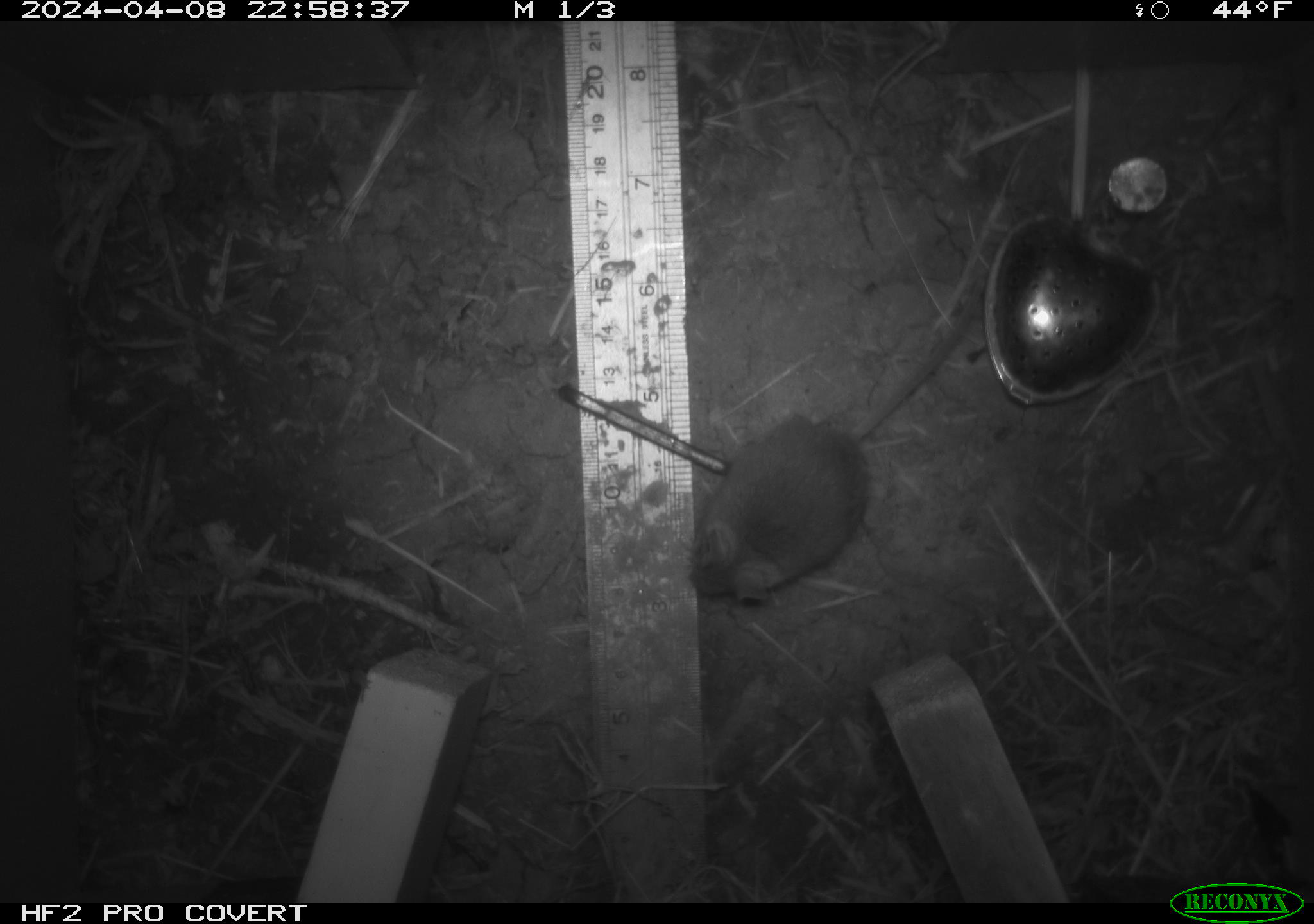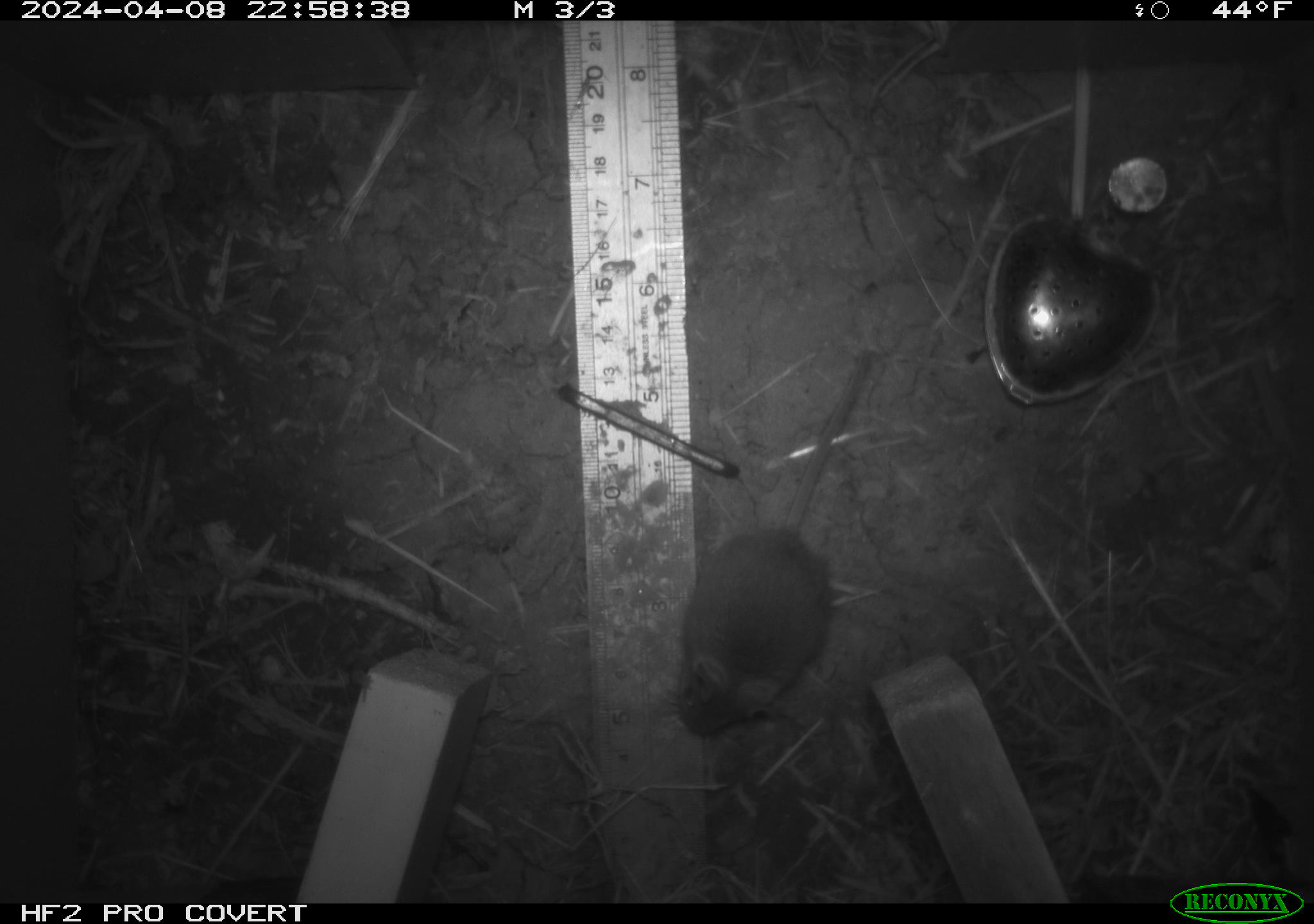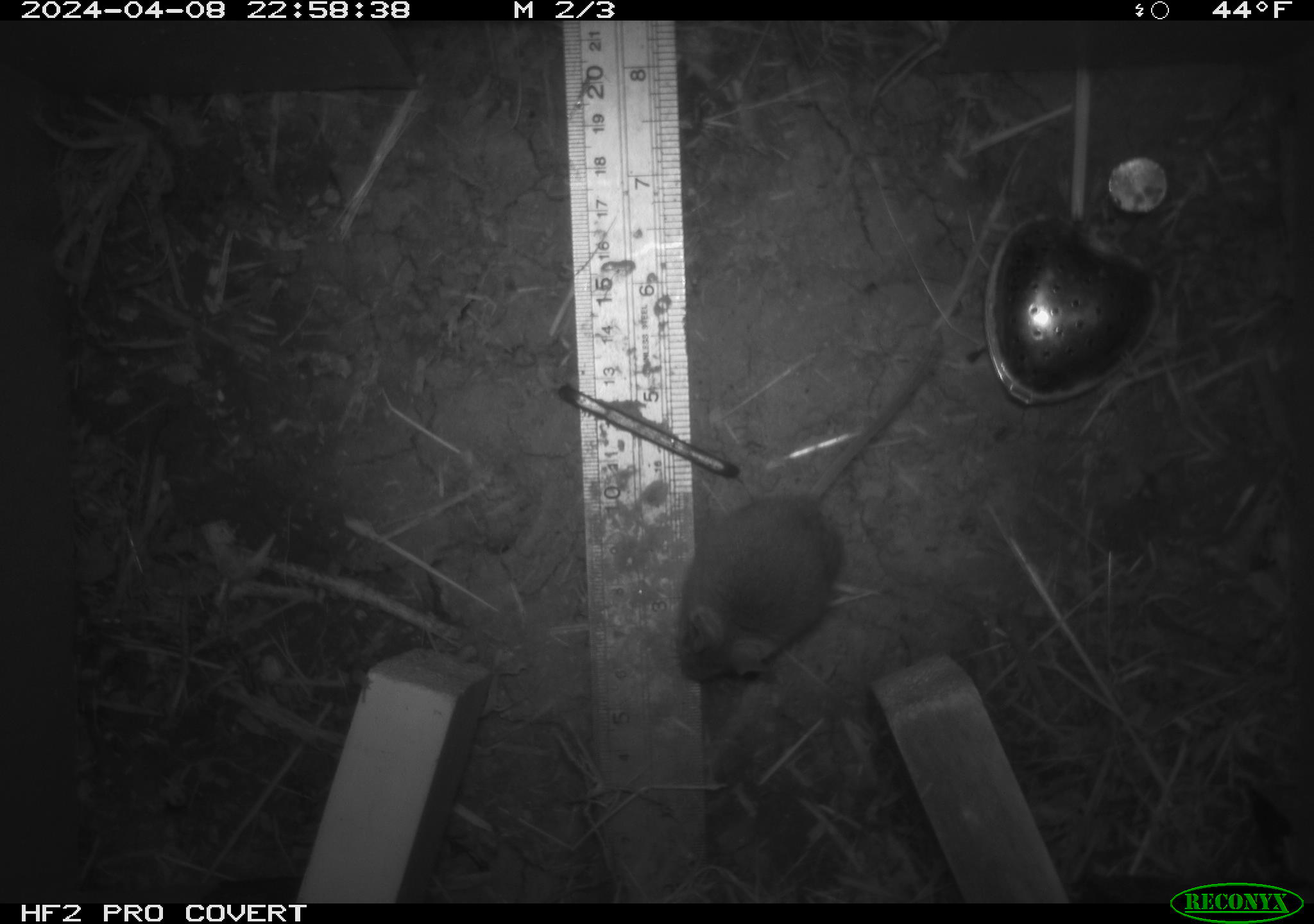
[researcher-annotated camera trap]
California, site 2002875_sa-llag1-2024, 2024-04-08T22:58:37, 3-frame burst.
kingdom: Animalia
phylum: Chordata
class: Mammalia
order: Rodentia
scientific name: Rodentia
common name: mouse species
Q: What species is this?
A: Mouse species (Rodentia).